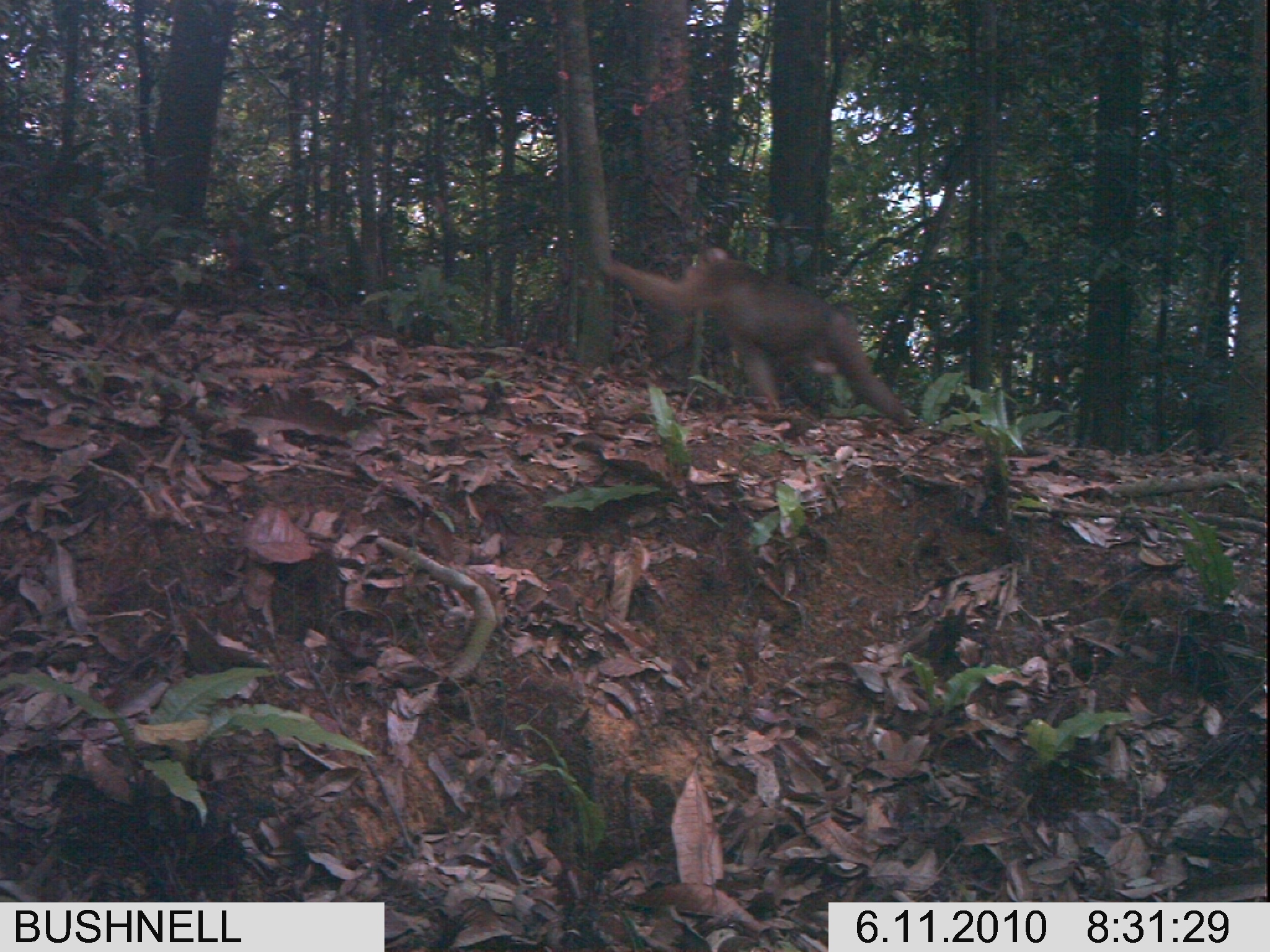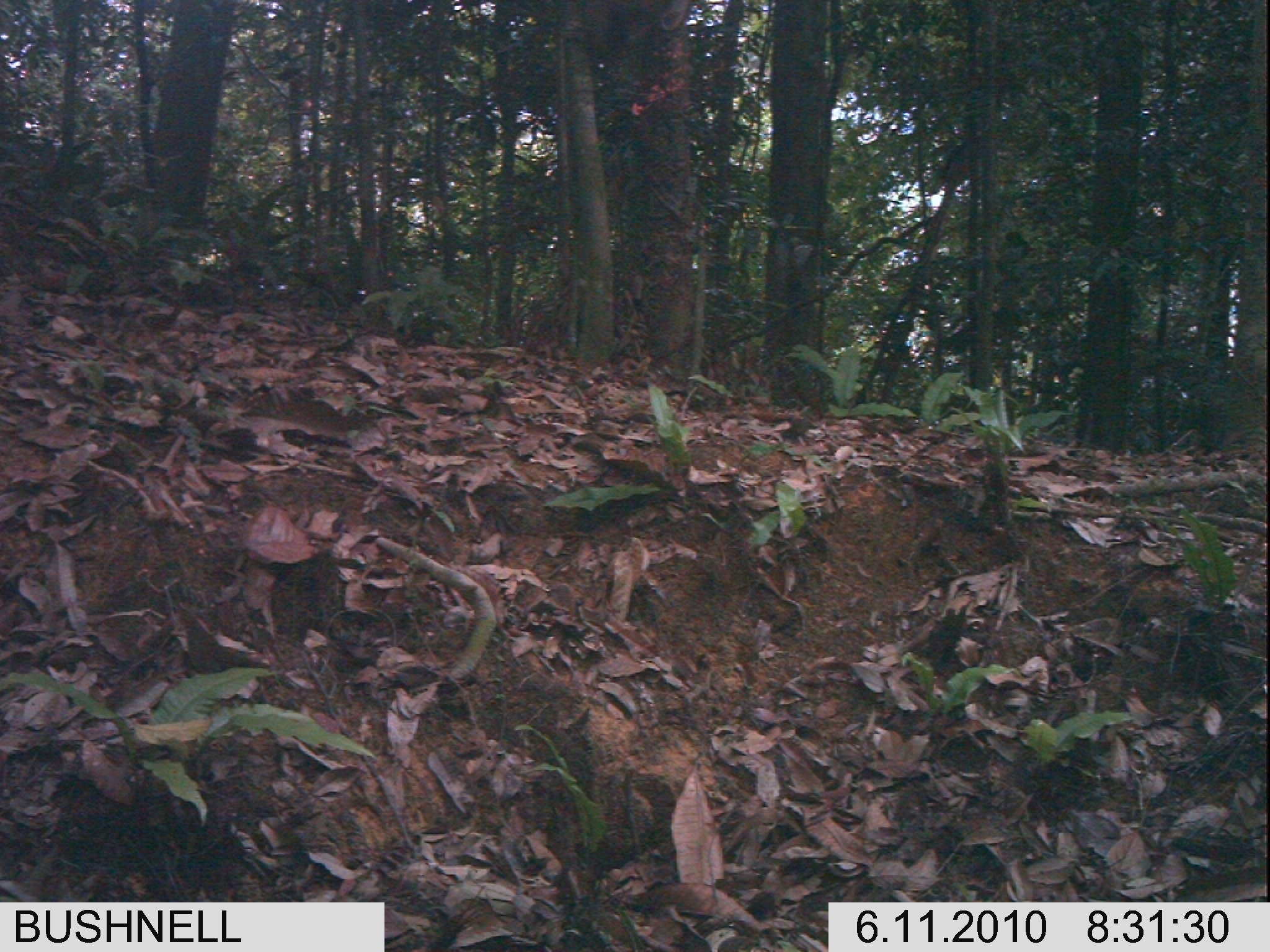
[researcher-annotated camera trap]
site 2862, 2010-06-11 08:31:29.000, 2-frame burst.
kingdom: Animalia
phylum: Chordata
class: Mammalia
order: Primates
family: Cercopithecidae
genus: Macaca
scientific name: Macaca nemestrina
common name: southern pig-tailed macaque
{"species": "Macaca nemestrina (southern pig-tailed macaque)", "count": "1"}